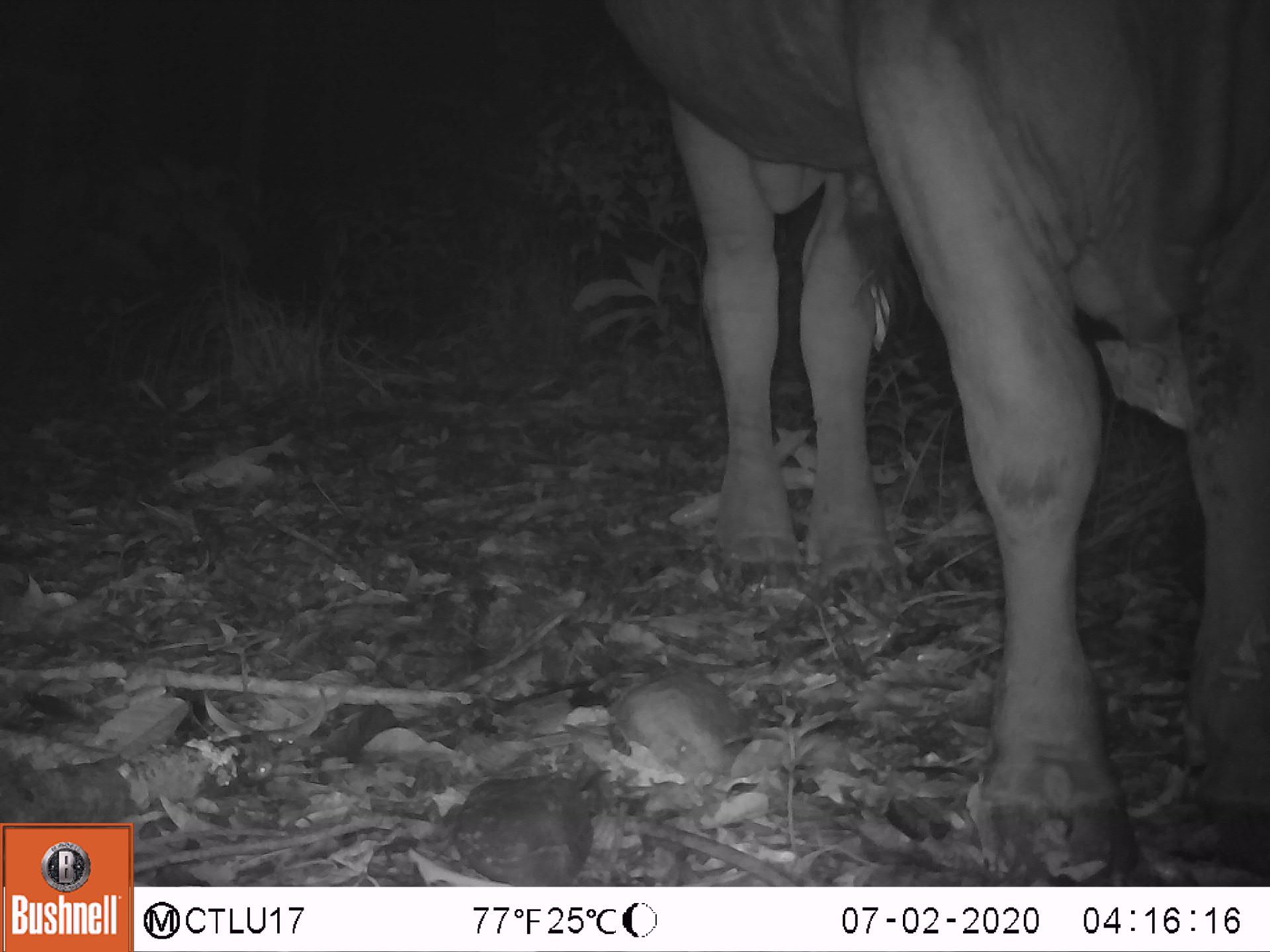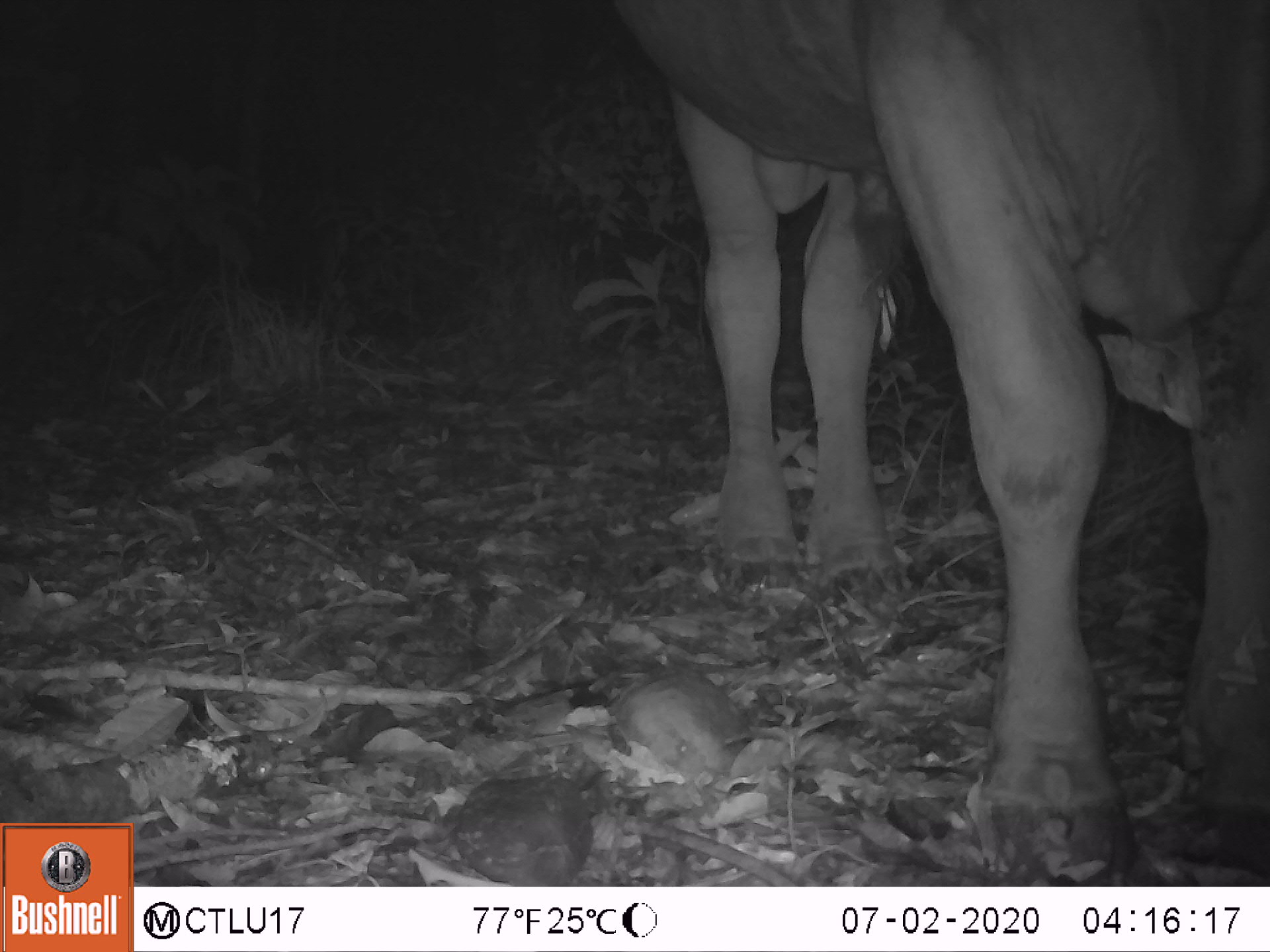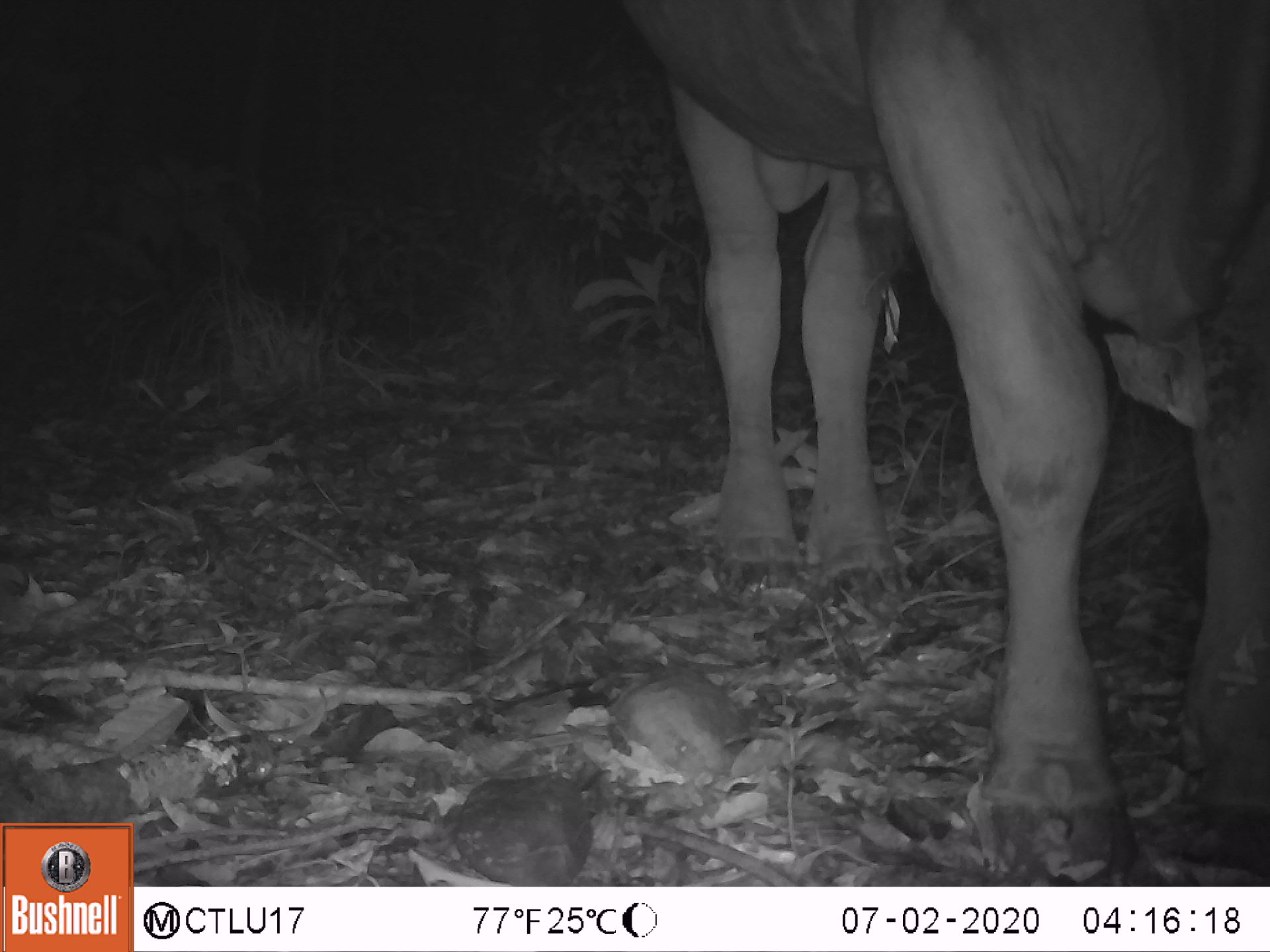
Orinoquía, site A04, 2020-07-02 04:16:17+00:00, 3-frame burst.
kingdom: Animalia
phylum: Chordata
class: Mammalia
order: Artiodactyla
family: Bovidae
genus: Bos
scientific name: Bos taurus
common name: cow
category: cattle